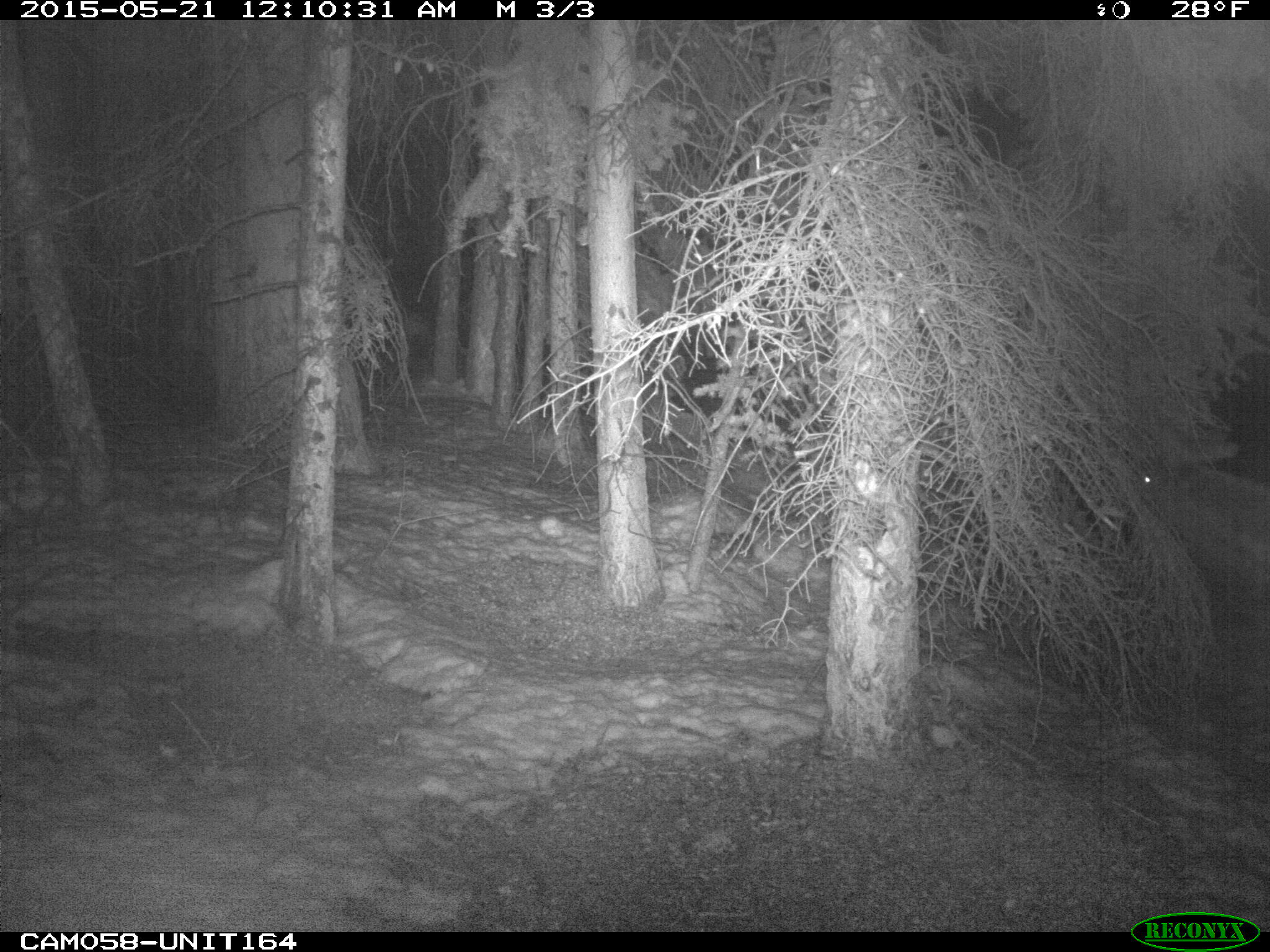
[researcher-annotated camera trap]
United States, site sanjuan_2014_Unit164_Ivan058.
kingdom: Animalia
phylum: Chordata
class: Mammalia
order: Artiodactyla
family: Cervidae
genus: Cervus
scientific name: Cervus elaphus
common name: red deer